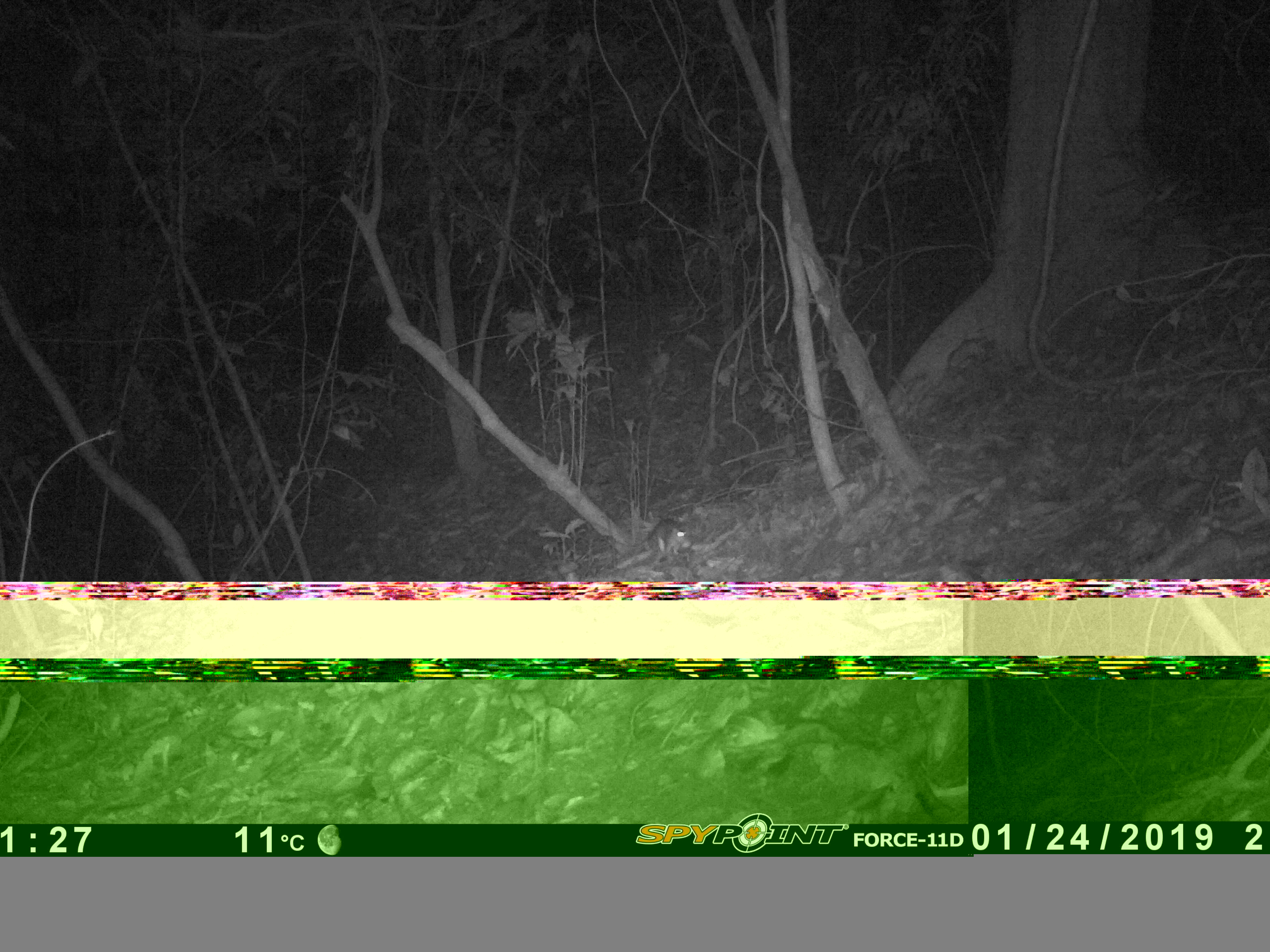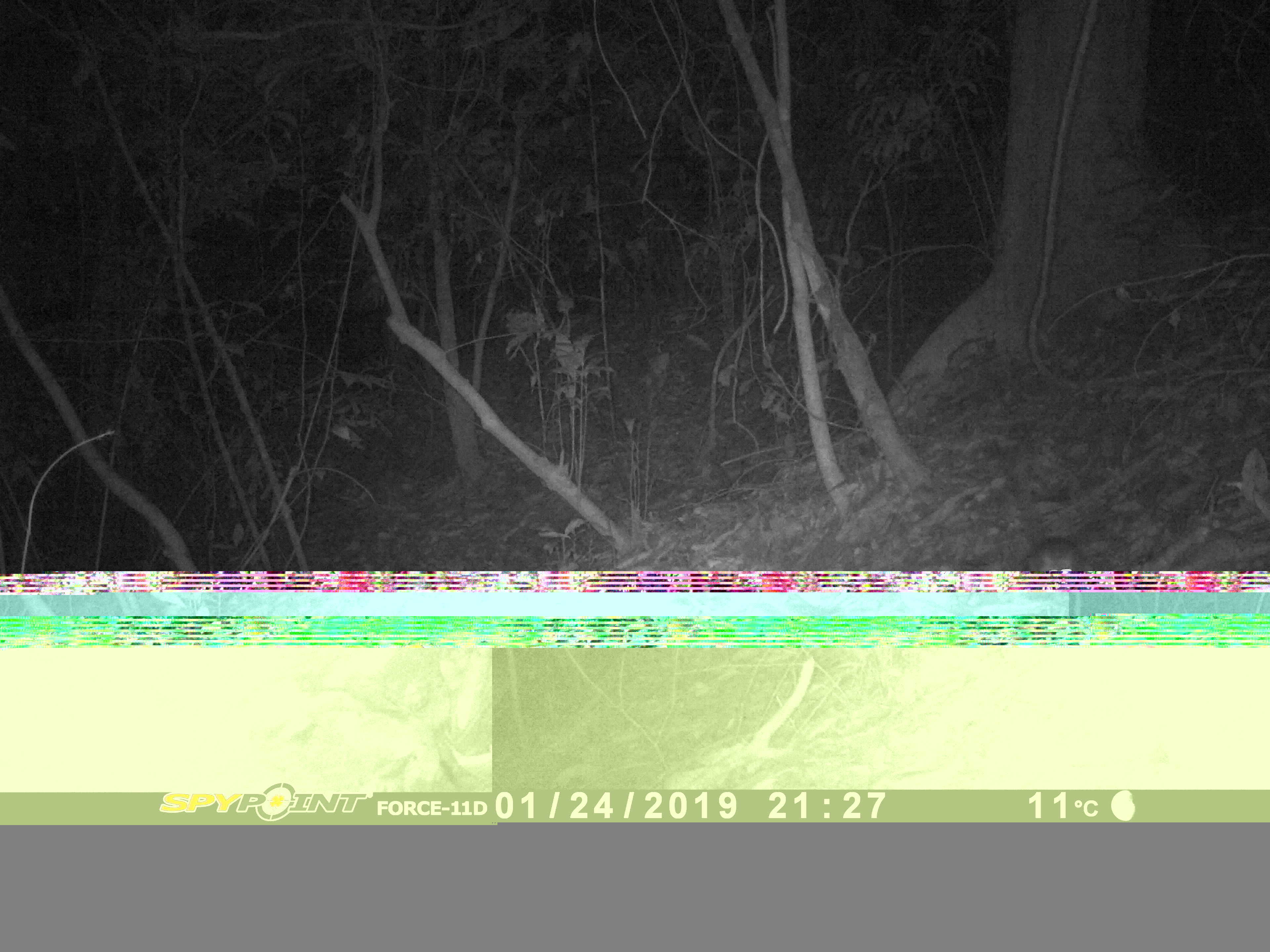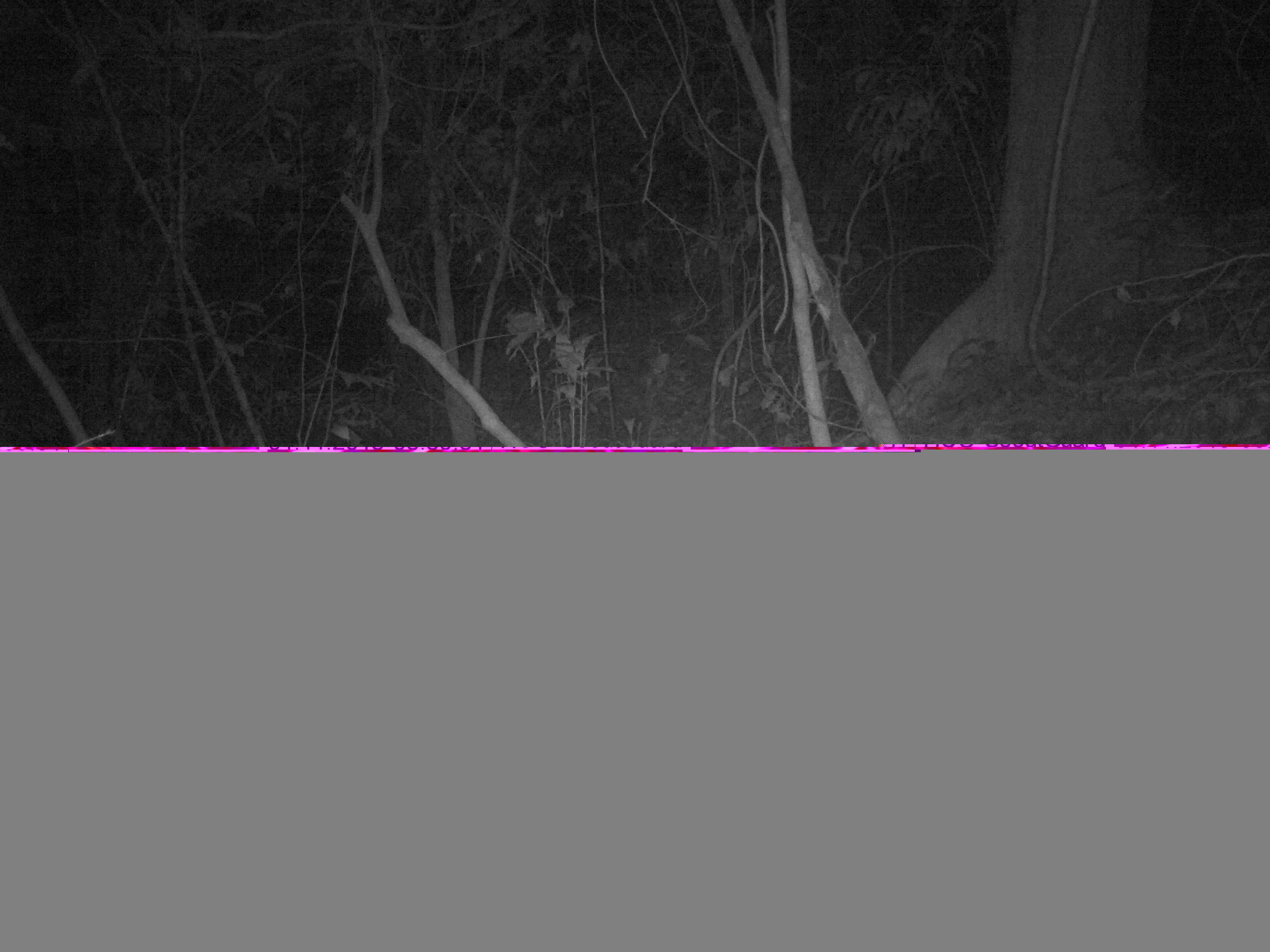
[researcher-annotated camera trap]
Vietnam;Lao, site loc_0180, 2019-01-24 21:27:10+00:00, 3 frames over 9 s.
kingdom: Animalia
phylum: Chordata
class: Mammalia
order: Rodentia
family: Muridae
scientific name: Muridae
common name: old-world mice and rats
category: unidentified murid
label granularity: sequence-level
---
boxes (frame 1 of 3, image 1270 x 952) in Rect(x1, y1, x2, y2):
unidentified murid: Rect(629, 518, 693, 556)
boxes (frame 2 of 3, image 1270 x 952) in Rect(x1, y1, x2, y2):
unidentified murid: Rect(1008, 475, 1093, 571)